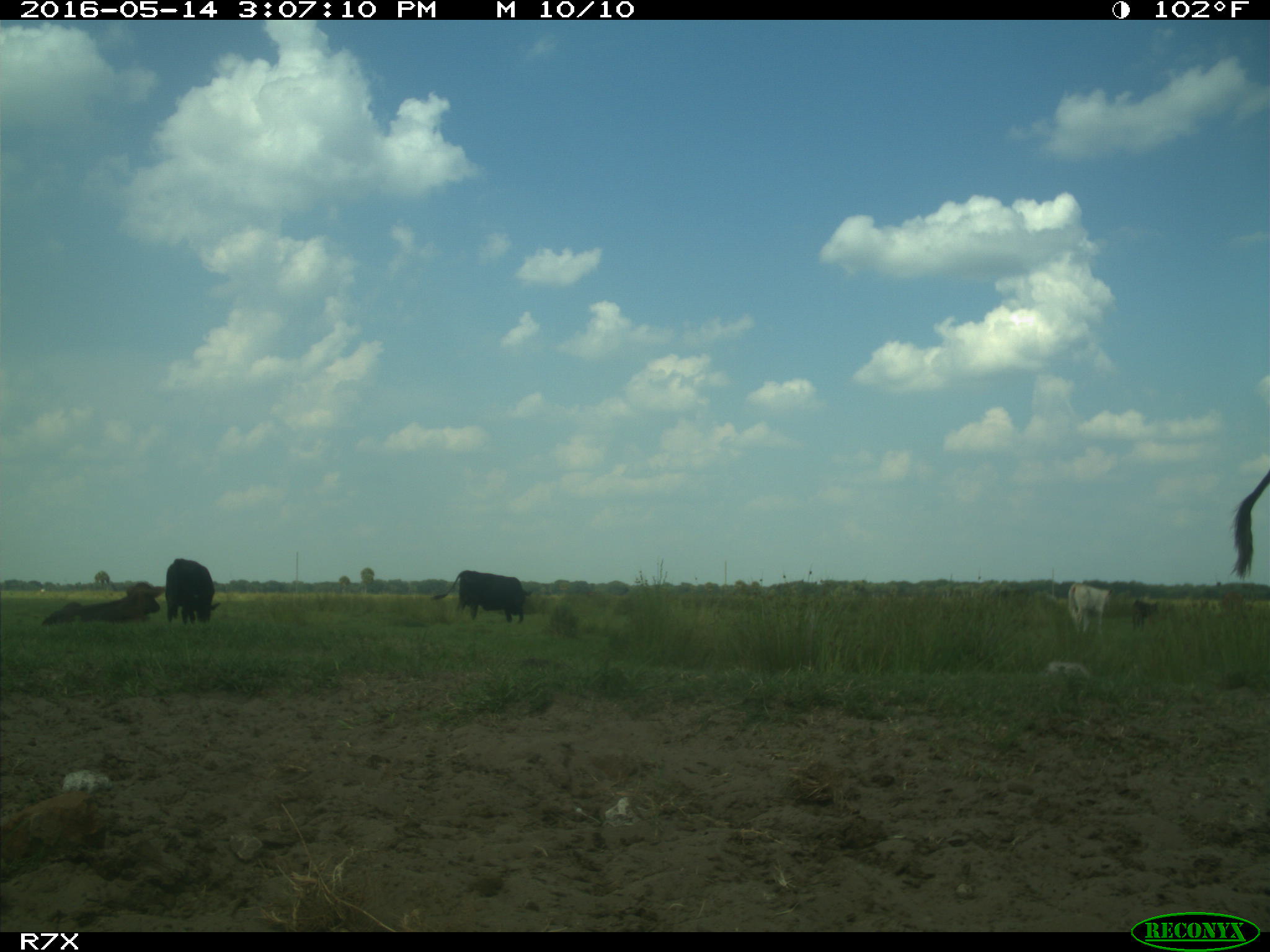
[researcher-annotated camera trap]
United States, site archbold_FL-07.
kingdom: Animalia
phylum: Chordata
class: Mammalia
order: Artiodactyla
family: Bovidae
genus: Bos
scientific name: Bos taurus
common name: domestic cow